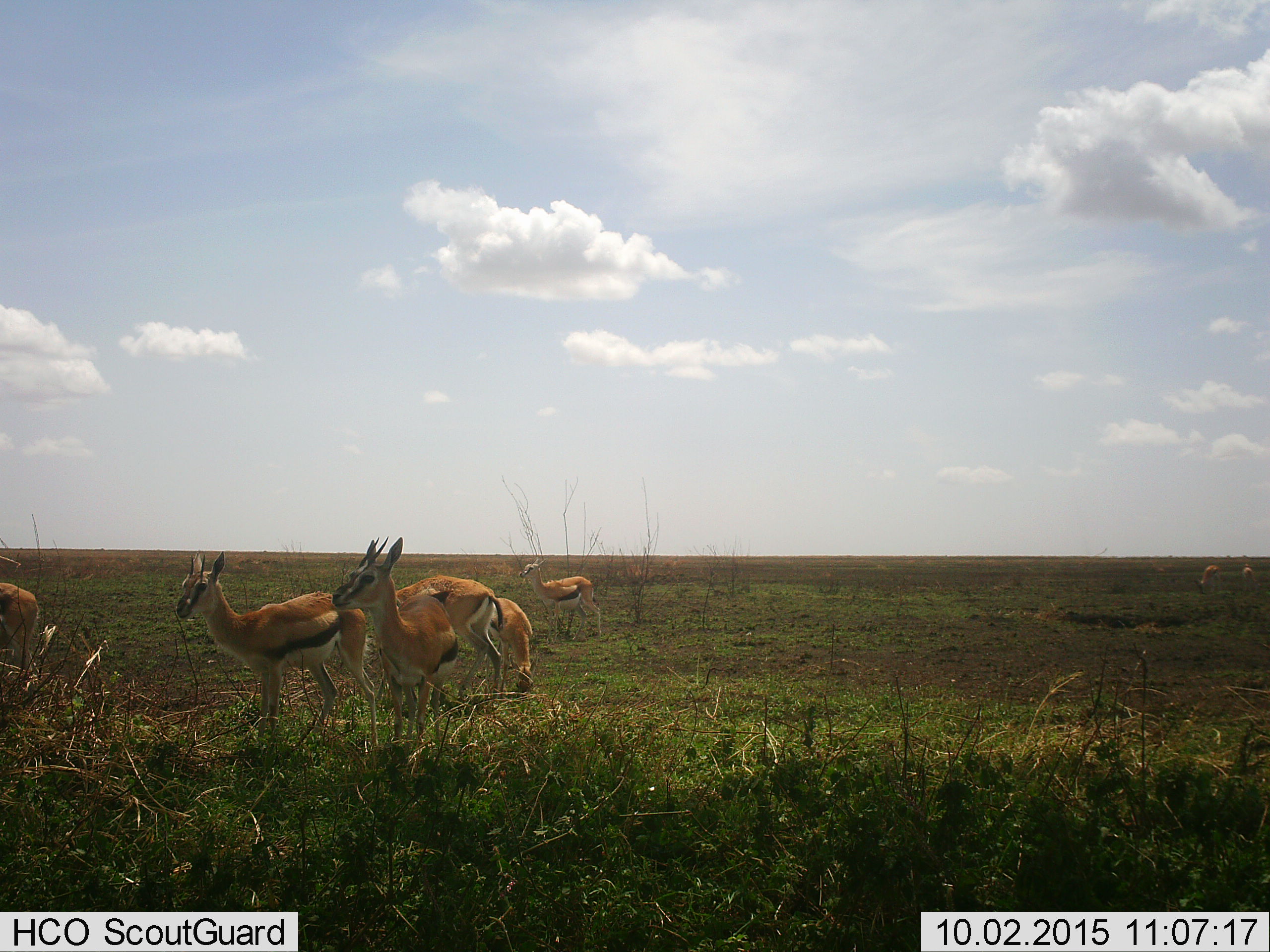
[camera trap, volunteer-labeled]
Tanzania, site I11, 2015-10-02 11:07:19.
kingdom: Animalia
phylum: Chordata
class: Mammalia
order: Artiodactyla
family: Bovidae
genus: Eudorcas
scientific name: Eudorcas thomsonii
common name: thomson's gazelle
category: gazellethomsons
Gazellethomsons (thomson's gazelle) (Eudorcas thomsonii), count 8. Behavior (volunteer vote fractions): standing 89%, resting 0%, moving 11%, interacting 0%. Young present (vote fraction): 33%. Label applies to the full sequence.